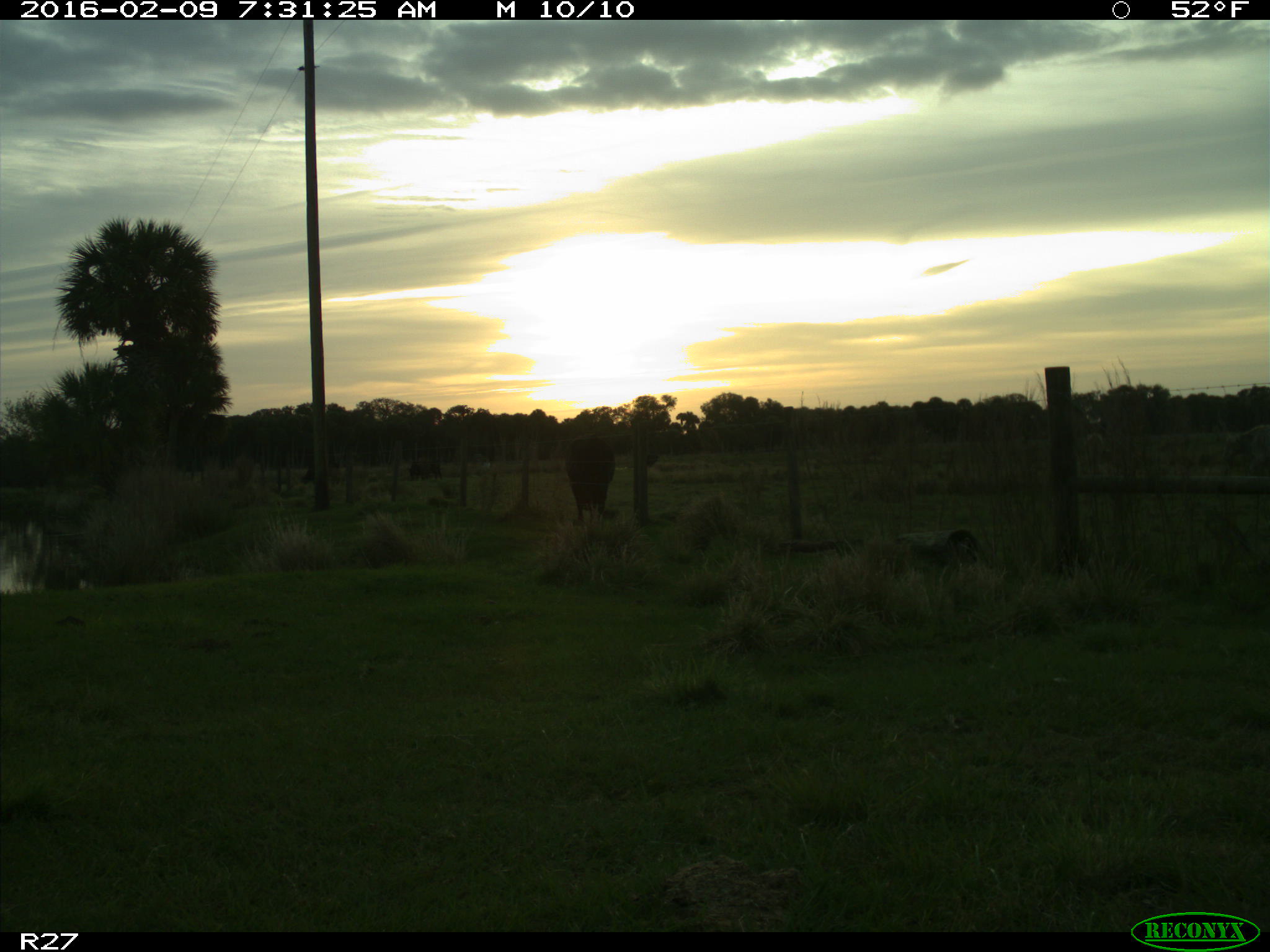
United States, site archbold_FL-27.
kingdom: Animalia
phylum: Chordata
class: Mammalia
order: Artiodactyla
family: Bovidae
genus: Bos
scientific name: Bos taurus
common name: domestic cow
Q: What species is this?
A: Bos taurus (domestic cow).